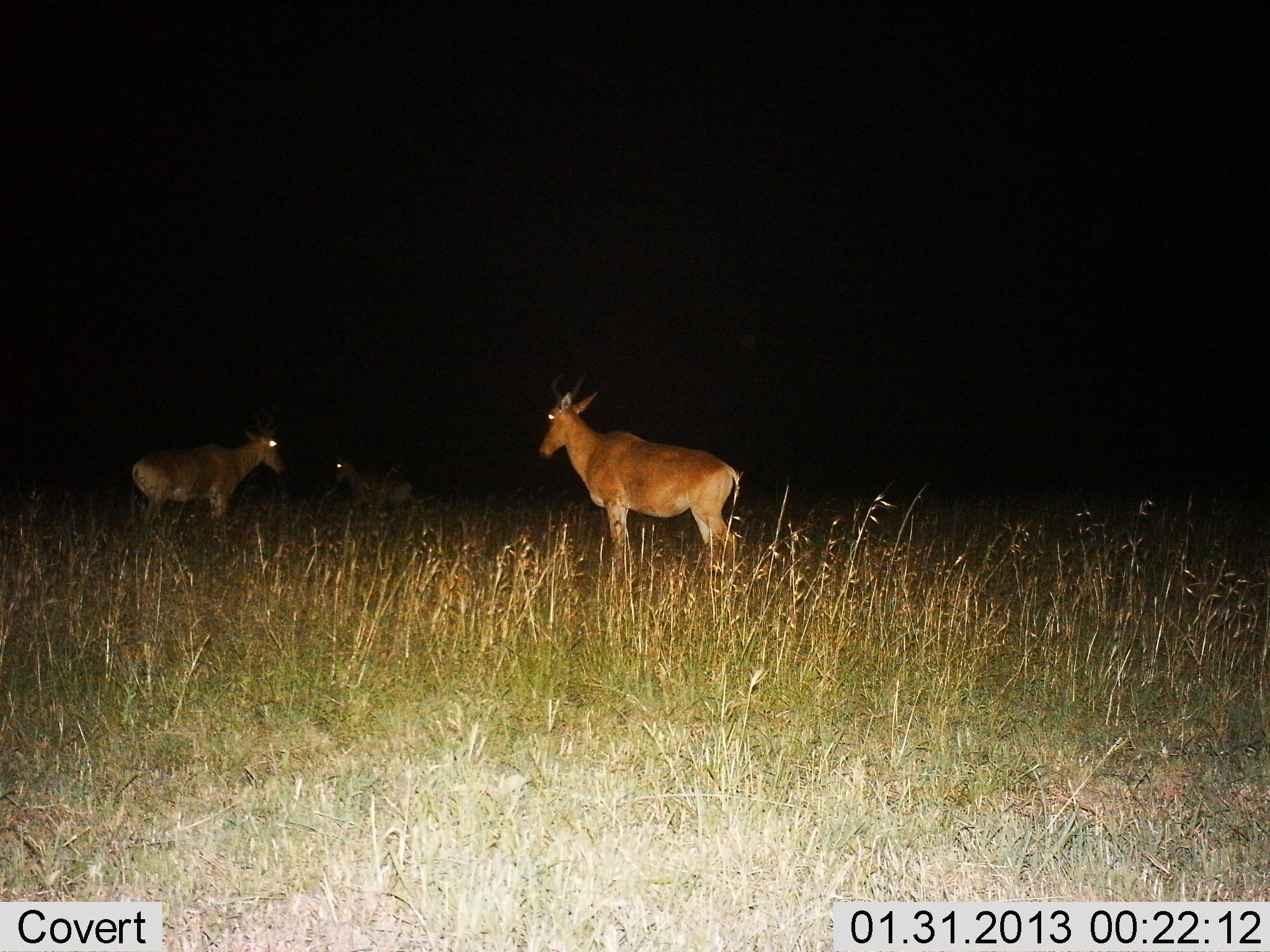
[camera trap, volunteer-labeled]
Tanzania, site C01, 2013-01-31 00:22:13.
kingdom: Animalia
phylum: Chordata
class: Mammalia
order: Artiodactyla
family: Bovidae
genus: Alcelaphus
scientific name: Alcelaphus buselaphus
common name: hartebeest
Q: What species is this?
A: Hartebeest (Alcelaphus buselaphus).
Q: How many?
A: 3.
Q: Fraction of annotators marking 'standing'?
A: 100%.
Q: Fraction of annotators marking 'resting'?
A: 15%.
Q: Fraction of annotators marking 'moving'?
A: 5%.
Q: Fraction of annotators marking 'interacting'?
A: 0%.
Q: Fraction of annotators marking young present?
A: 5%.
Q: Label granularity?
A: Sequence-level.